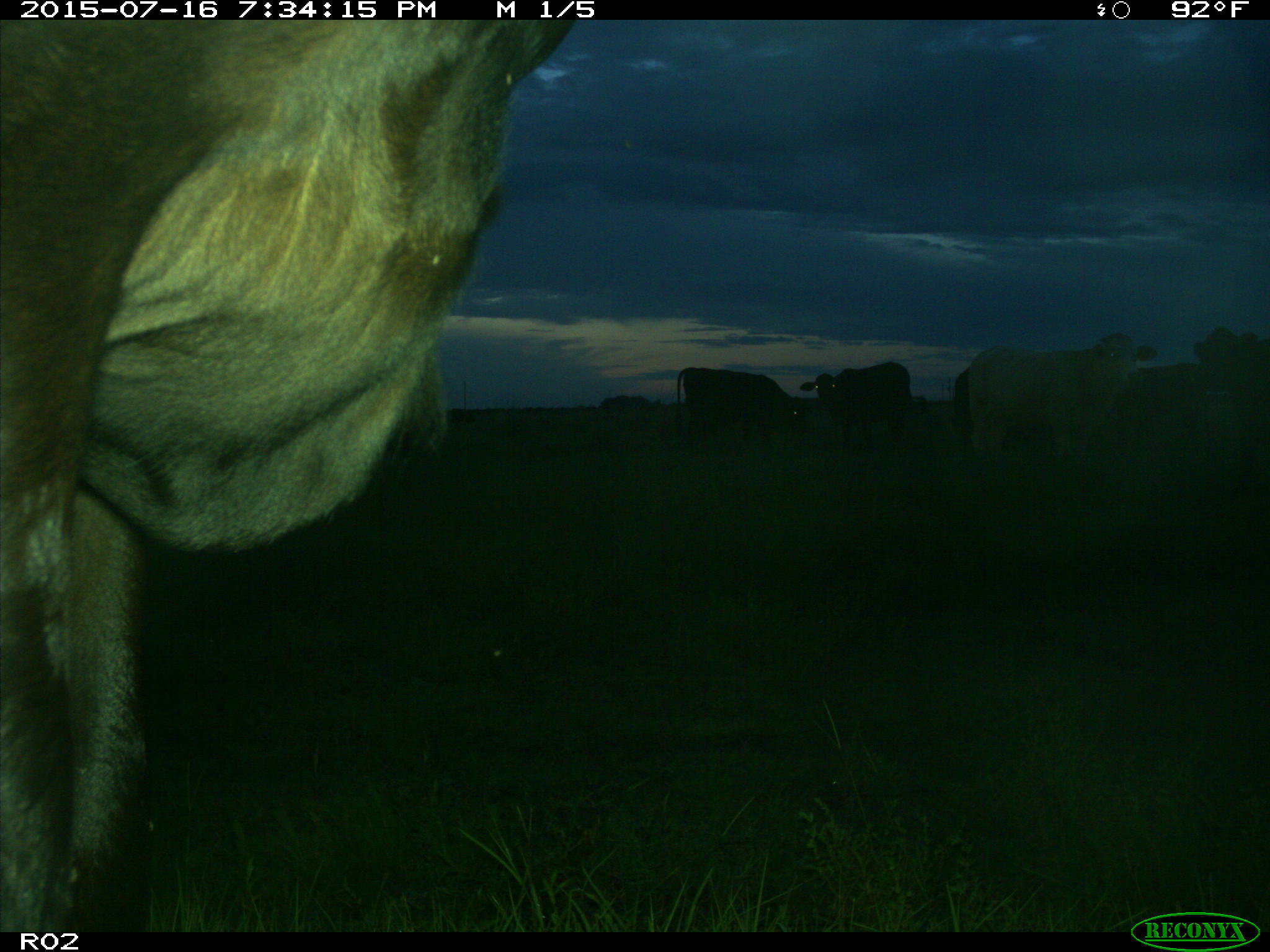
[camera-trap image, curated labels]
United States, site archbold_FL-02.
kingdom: Animalia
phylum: Chordata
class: Mammalia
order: Artiodactyla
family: Bovidae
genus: Bos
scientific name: Bos taurus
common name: domestic cow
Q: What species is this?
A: Bos taurus (domestic cow).